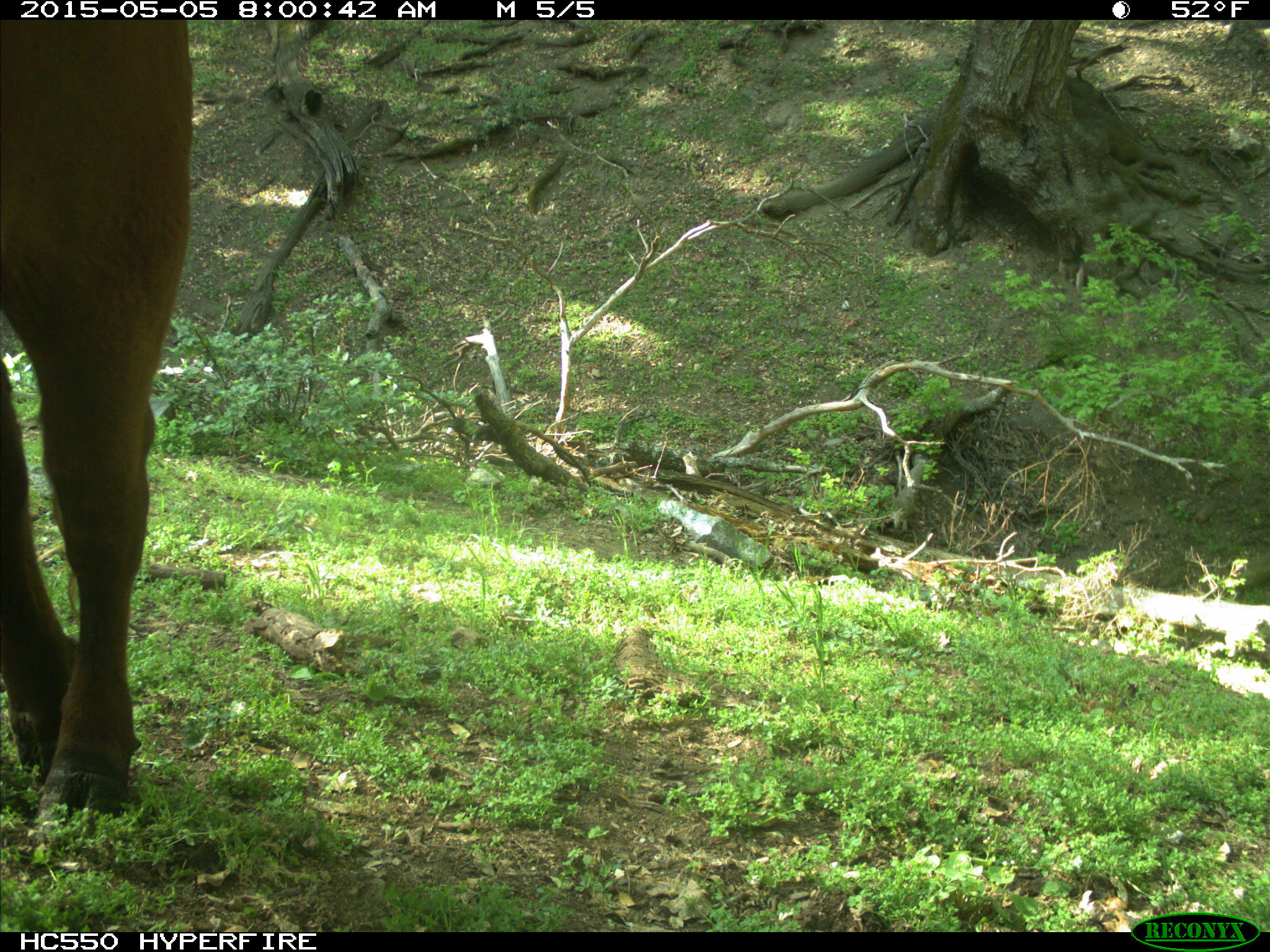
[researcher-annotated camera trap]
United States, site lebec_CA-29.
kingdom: Animalia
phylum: Chordata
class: Mammalia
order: Artiodactyla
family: Bovidae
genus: Bos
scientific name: Bos taurus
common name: domestic cow